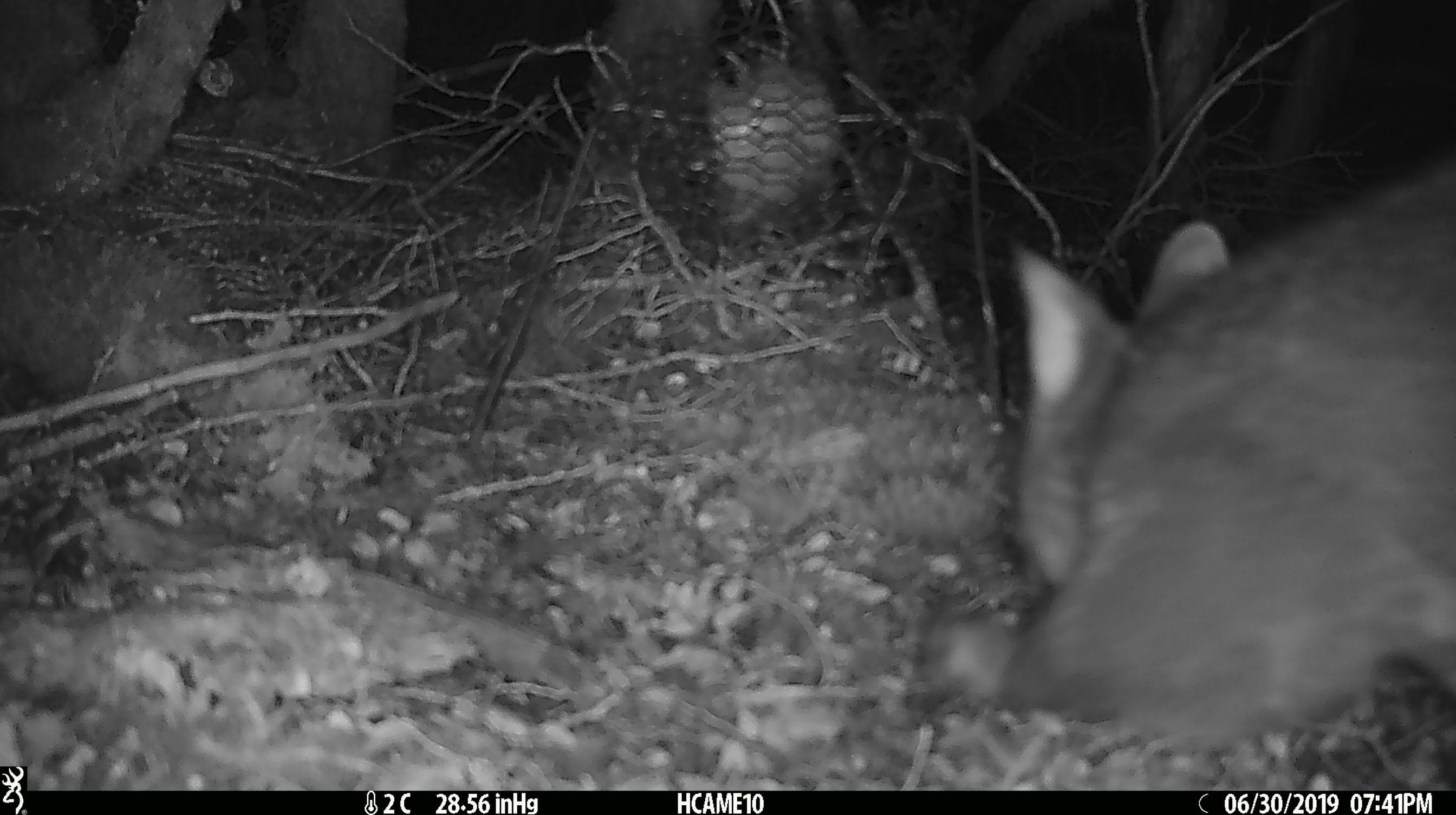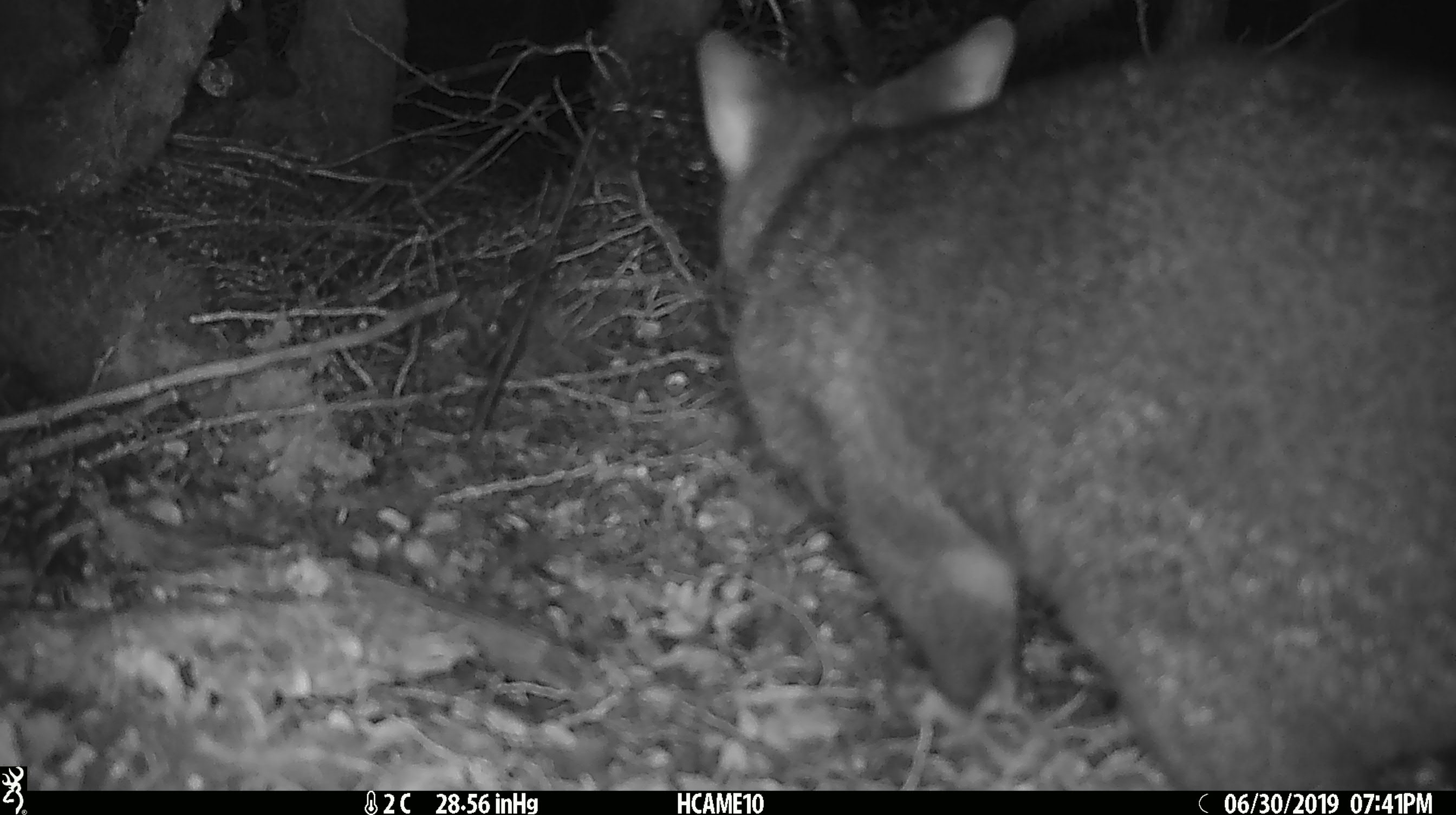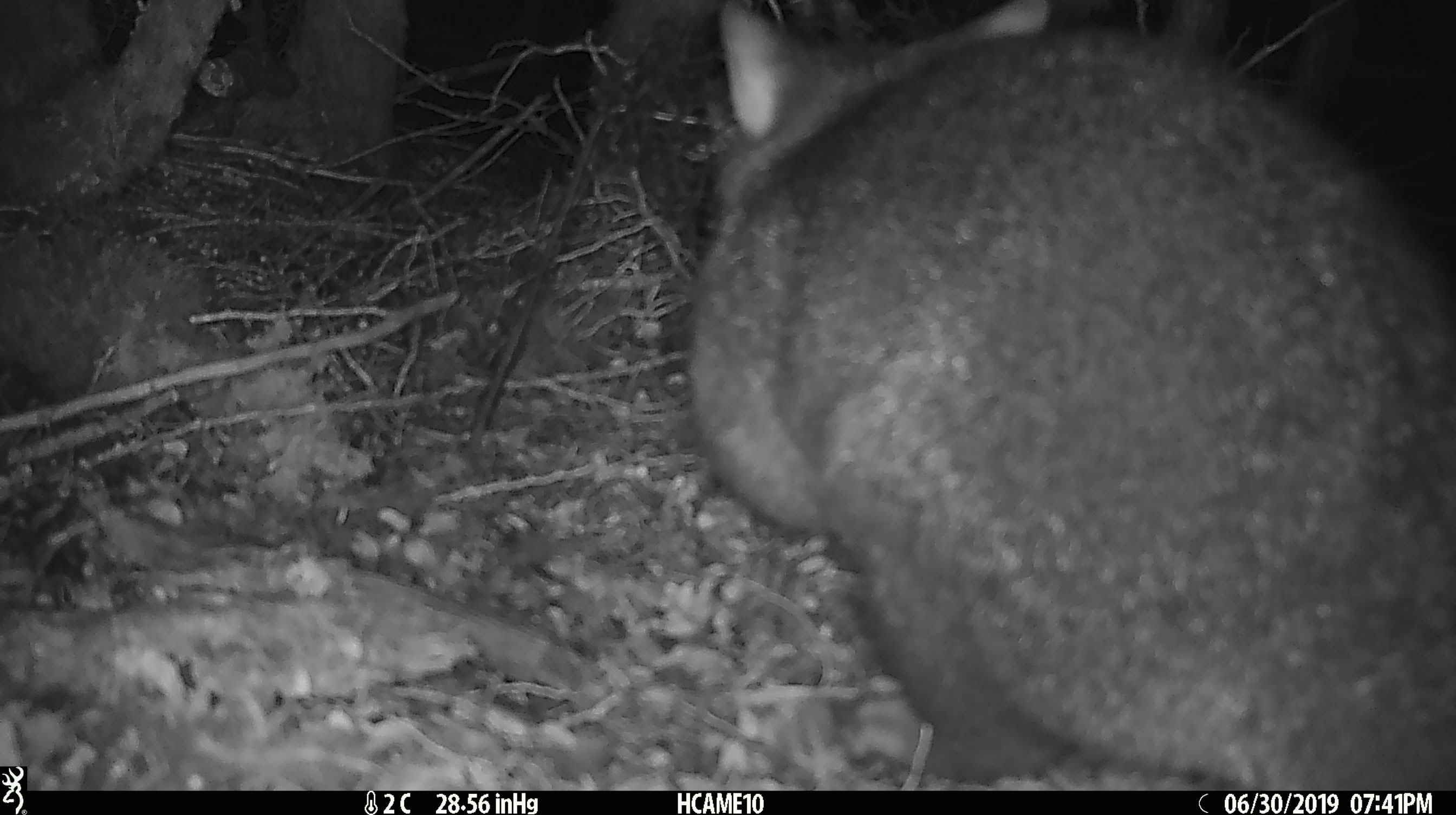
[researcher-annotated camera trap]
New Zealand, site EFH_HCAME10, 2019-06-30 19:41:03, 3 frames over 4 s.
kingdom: Animalia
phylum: Chordata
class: Mammalia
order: Diprotodontia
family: Phalangeridae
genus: Trichosurus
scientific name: Trichosurus vulpecula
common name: common brushtail possum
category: possum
Possum (common brushtail possum) (Trichosurus vulpecula).